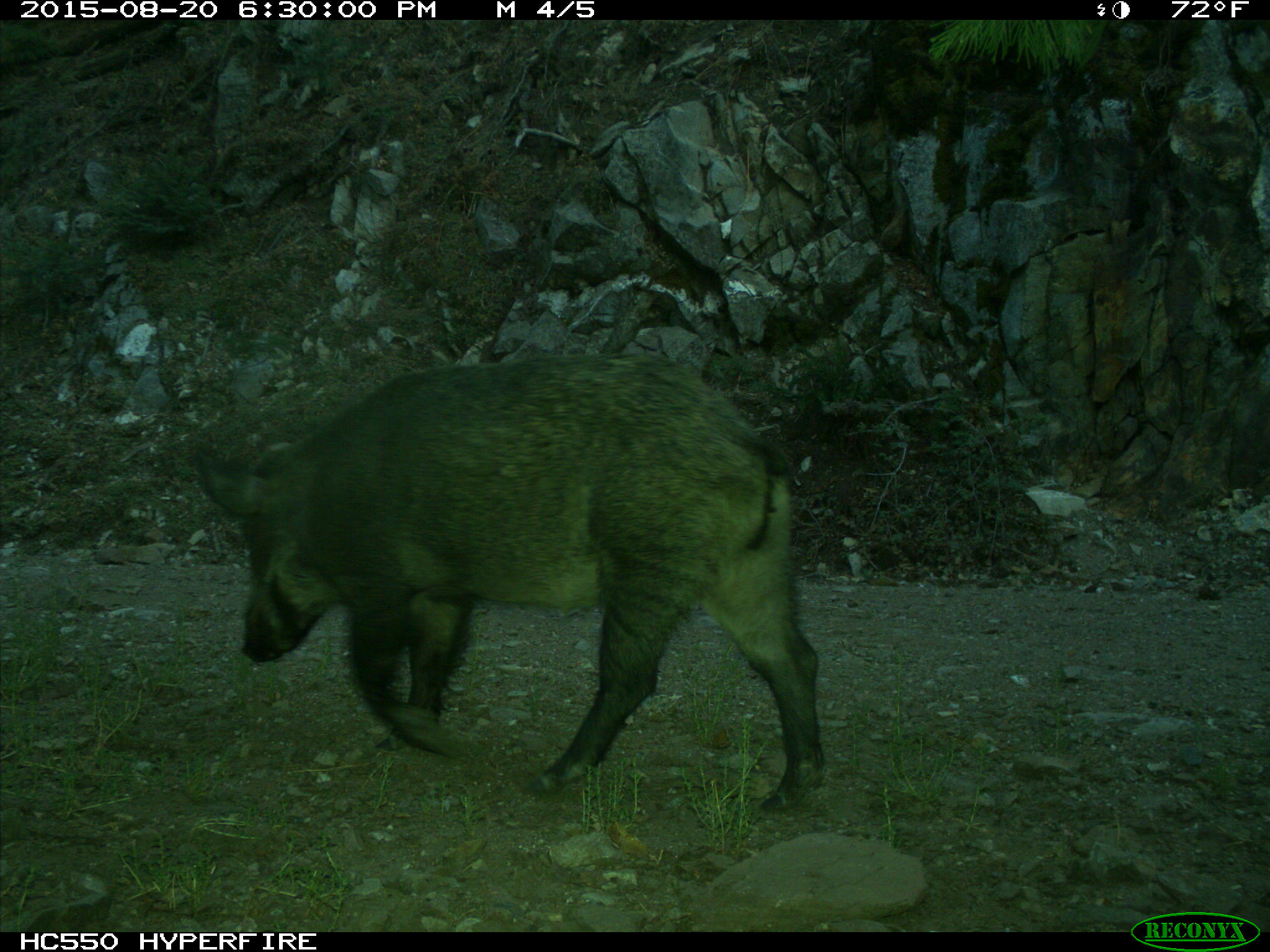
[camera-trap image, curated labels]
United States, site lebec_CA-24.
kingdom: Animalia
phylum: Chordata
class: Mammalia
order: Artiodactyla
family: Suidae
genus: Sus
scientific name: Sus scrofa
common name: wild boar